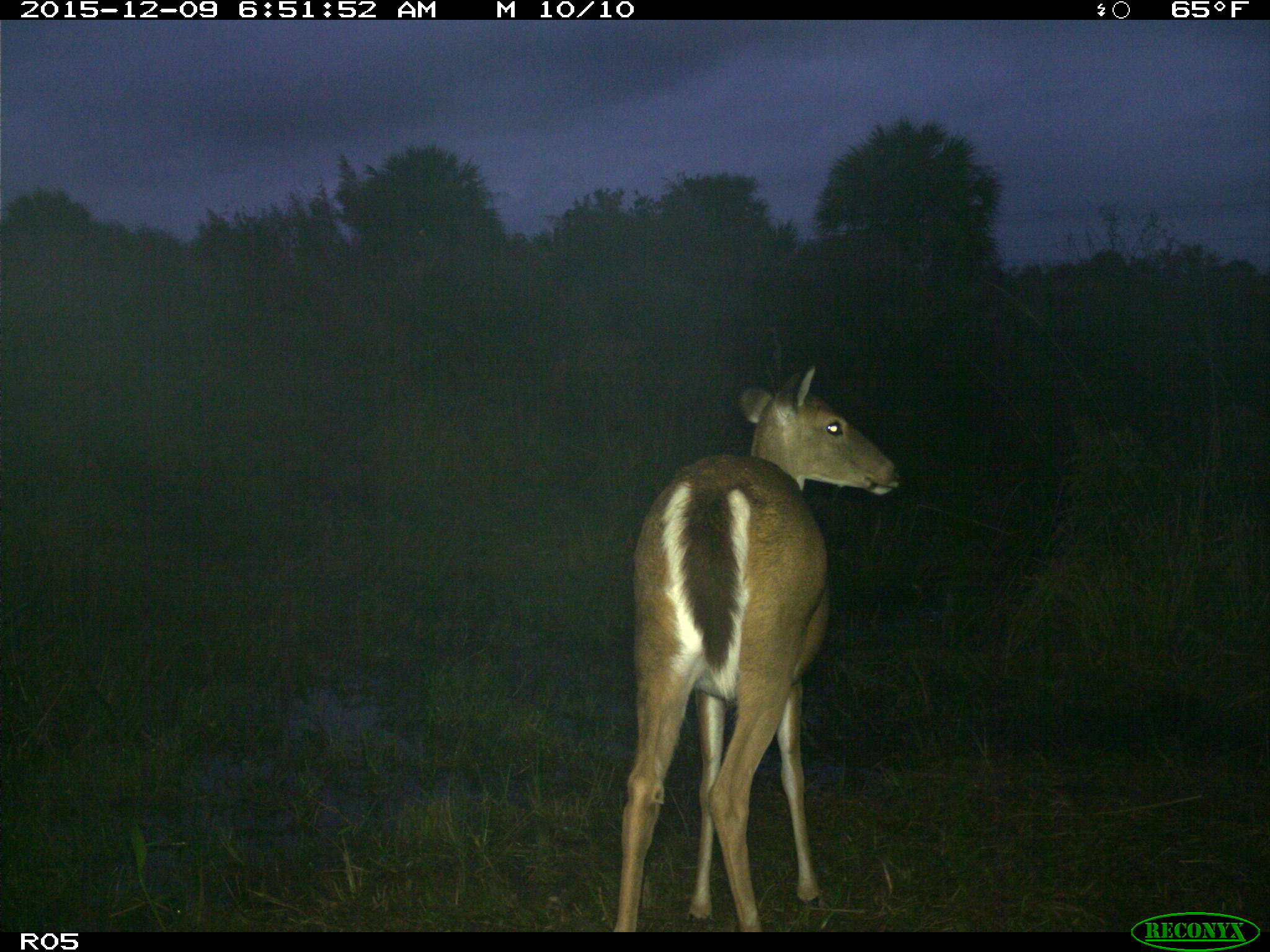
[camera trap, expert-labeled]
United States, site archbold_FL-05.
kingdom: Animalia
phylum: Chordata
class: Mammalia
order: Artiodactyla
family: Cervidae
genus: Odocoileus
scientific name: Odocoileus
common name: deer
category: unidentified deer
Unidentified deer (deer) (Odocoileus).